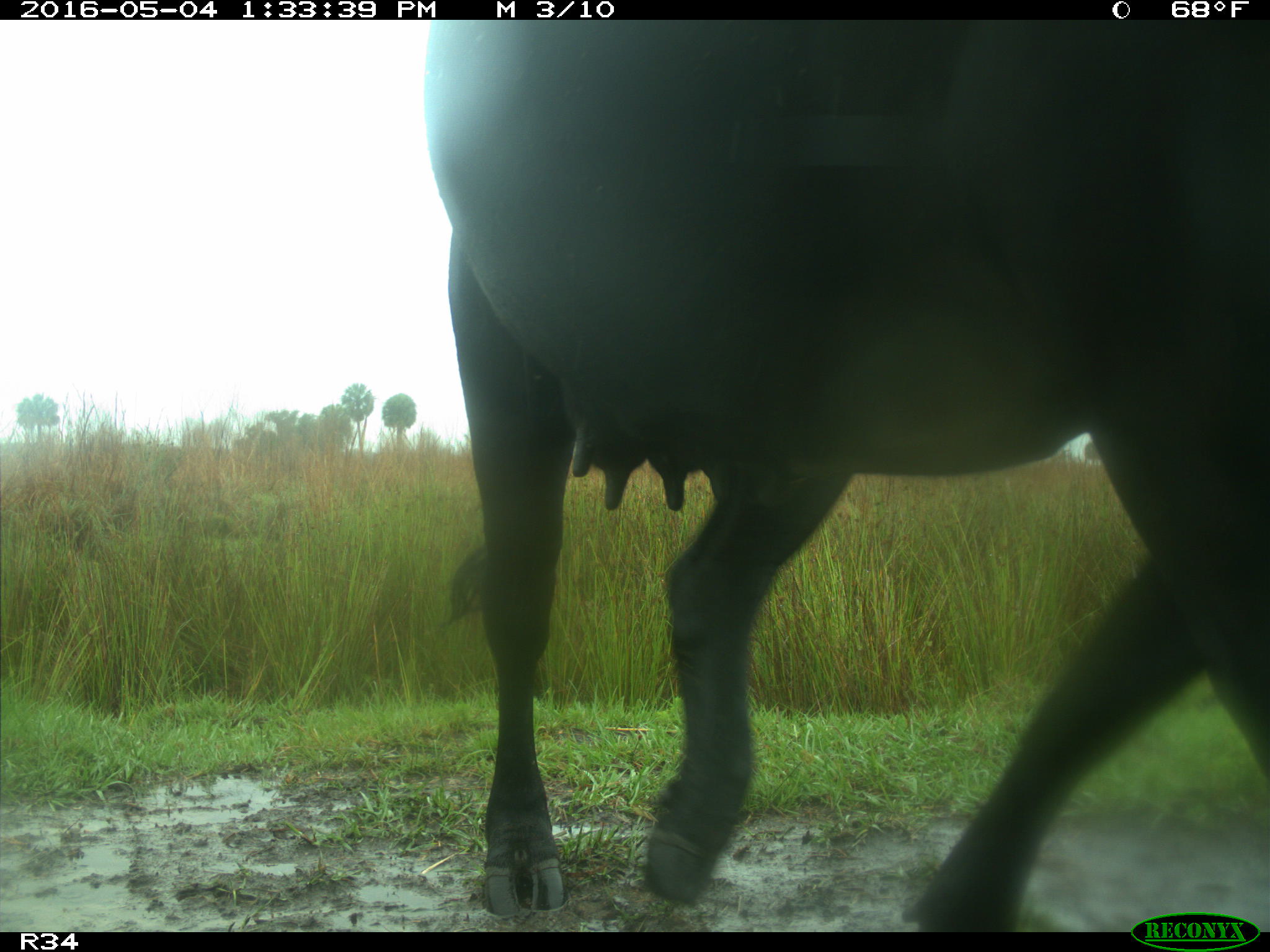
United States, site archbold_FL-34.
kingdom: Animalia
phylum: Chordata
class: Mammalia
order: Artiodactyla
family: Bovidae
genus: Bos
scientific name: Bos taurus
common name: domestic cow